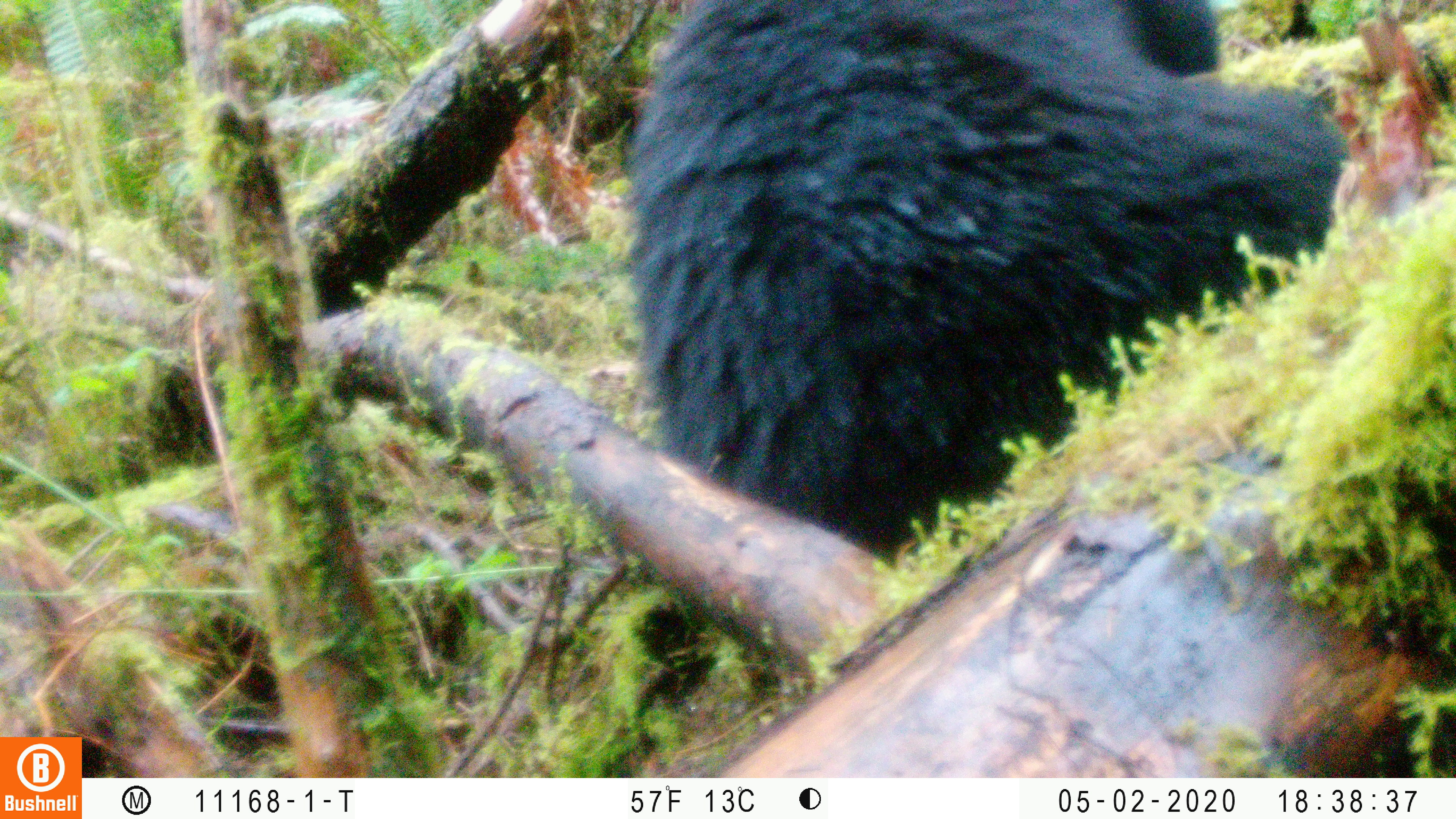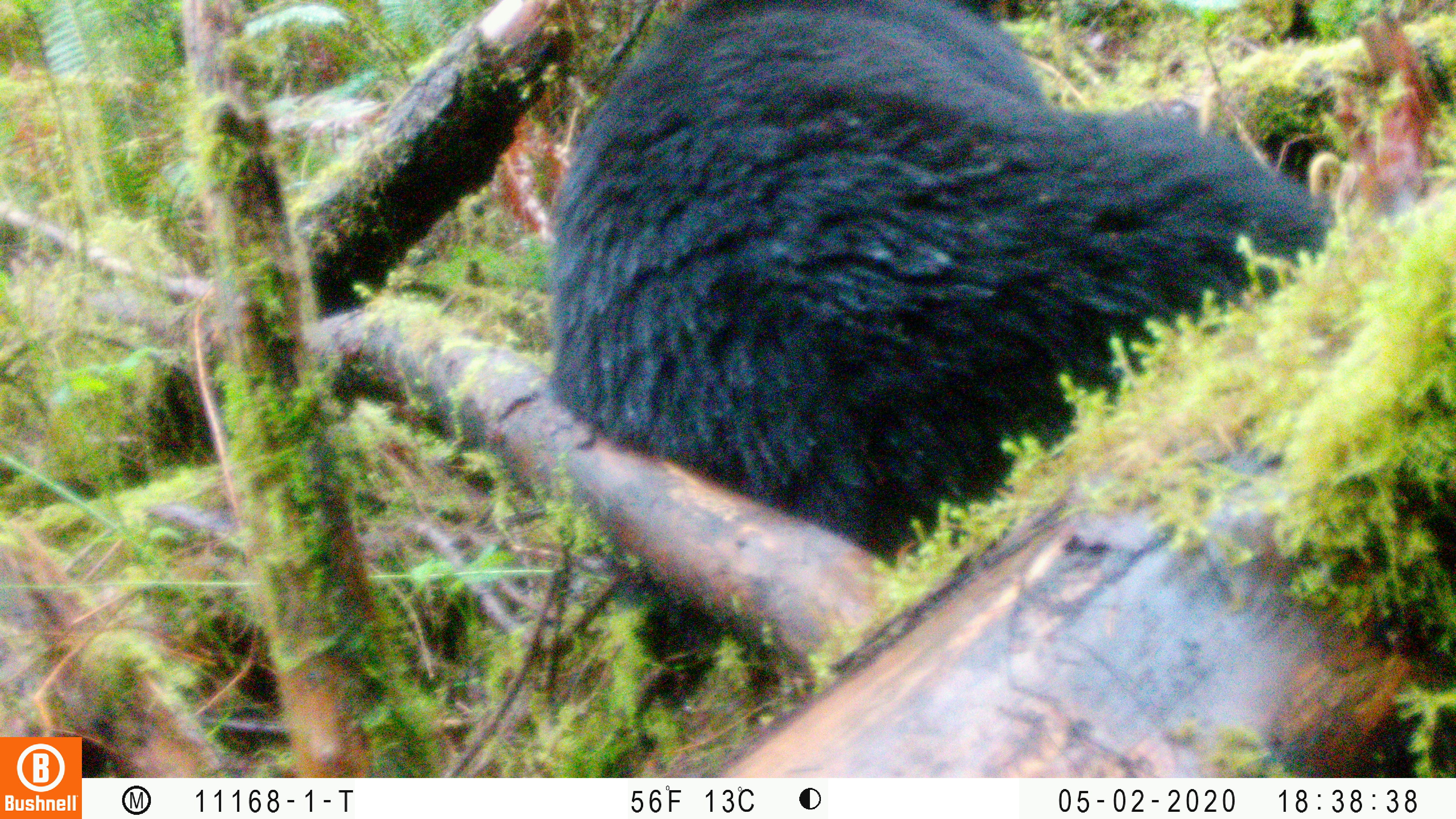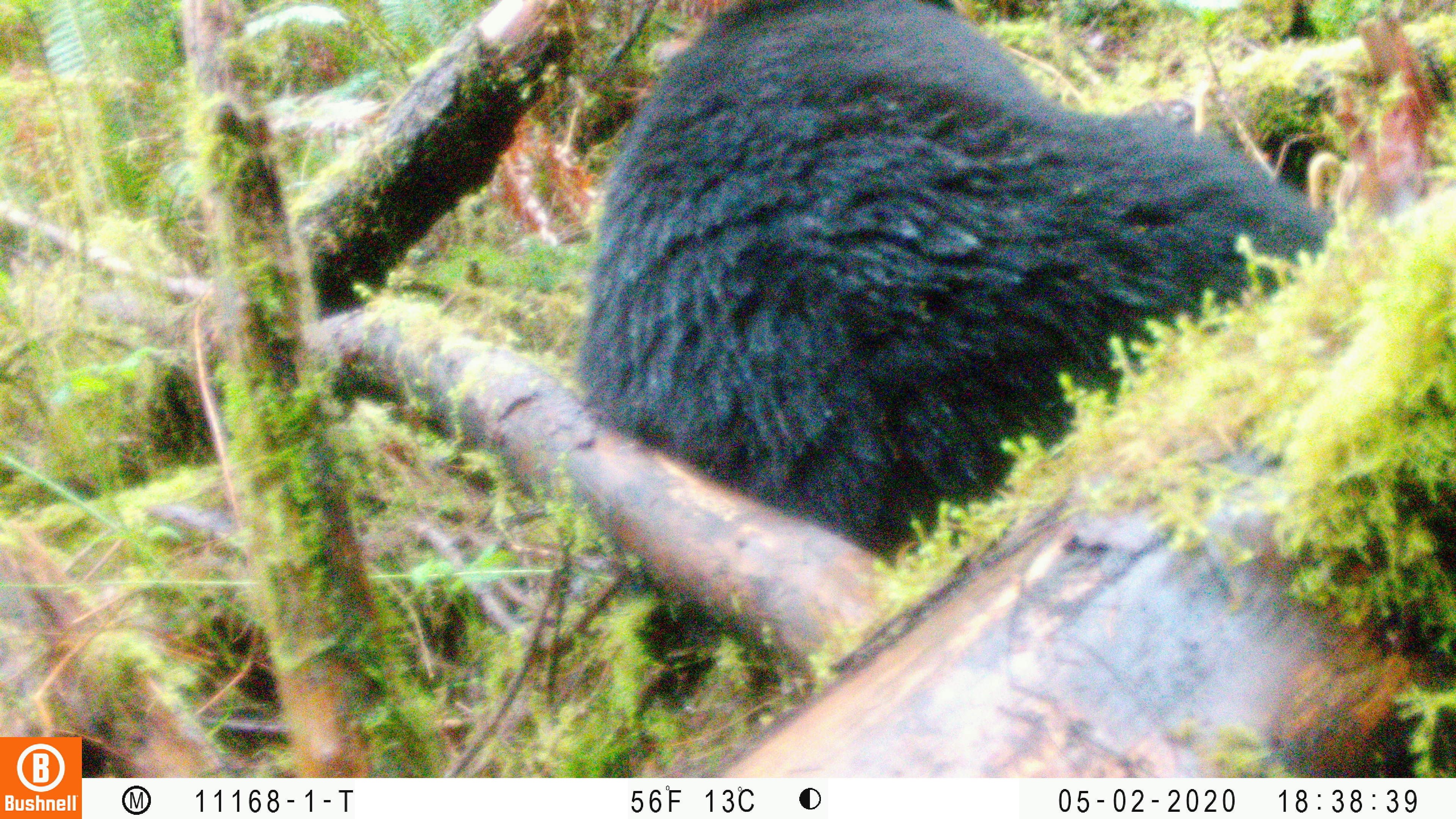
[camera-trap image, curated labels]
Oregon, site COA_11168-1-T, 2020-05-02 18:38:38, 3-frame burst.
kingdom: Animalia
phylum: Chordata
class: Mammalia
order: Carnivora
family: Ursidae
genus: Ursus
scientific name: Ursus americanus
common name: american black bear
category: black bear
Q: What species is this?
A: Black bear (american black bear) (Ursus americanus).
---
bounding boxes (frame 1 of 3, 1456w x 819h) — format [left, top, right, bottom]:
black bear: [624, 2, 1369, 554]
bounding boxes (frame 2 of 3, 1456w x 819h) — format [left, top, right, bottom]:
black bear: [533, 0, 1350, 571]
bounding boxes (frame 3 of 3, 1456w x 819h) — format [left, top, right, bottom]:
black bear: [581, 4, 1346, 596]